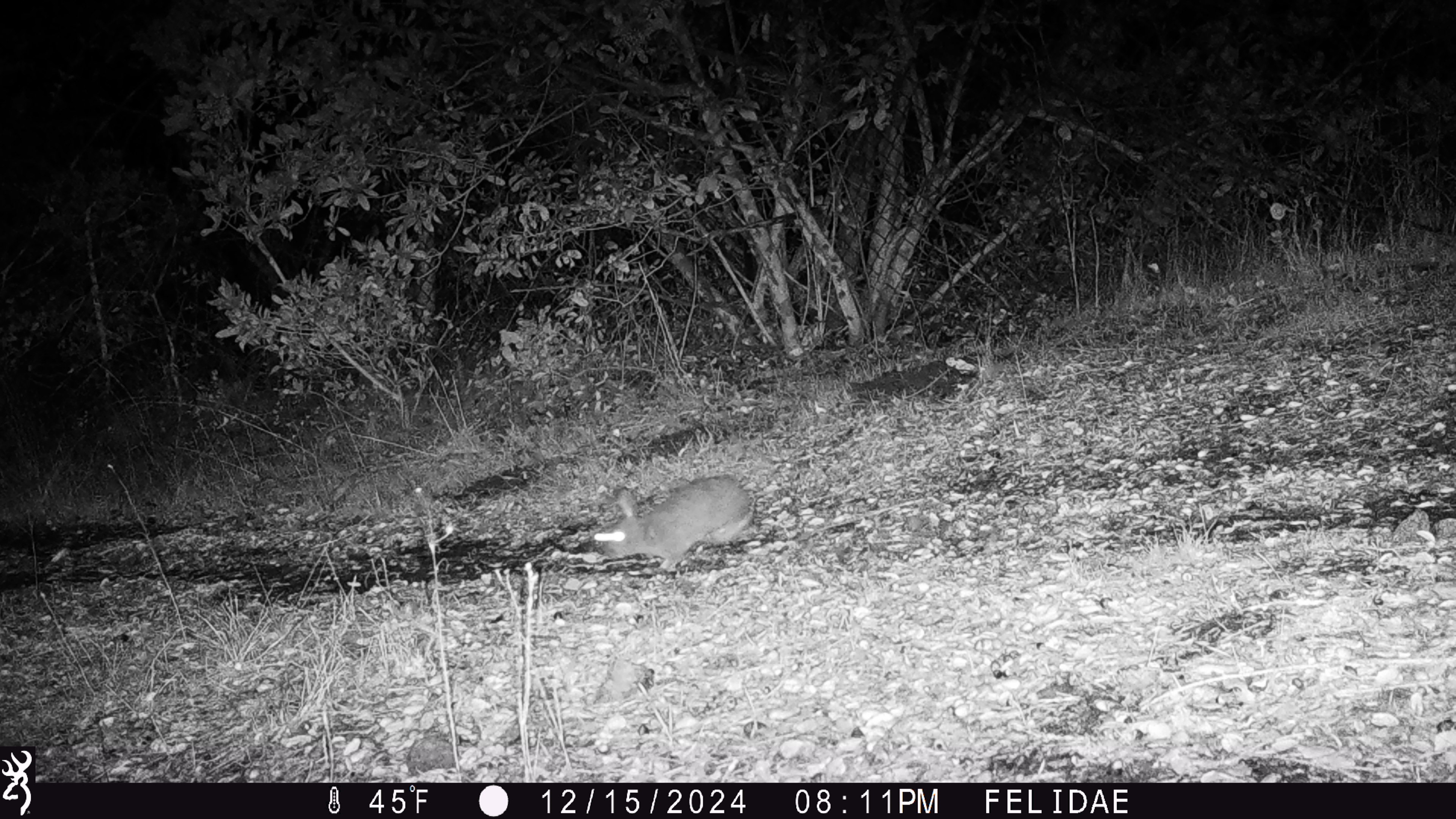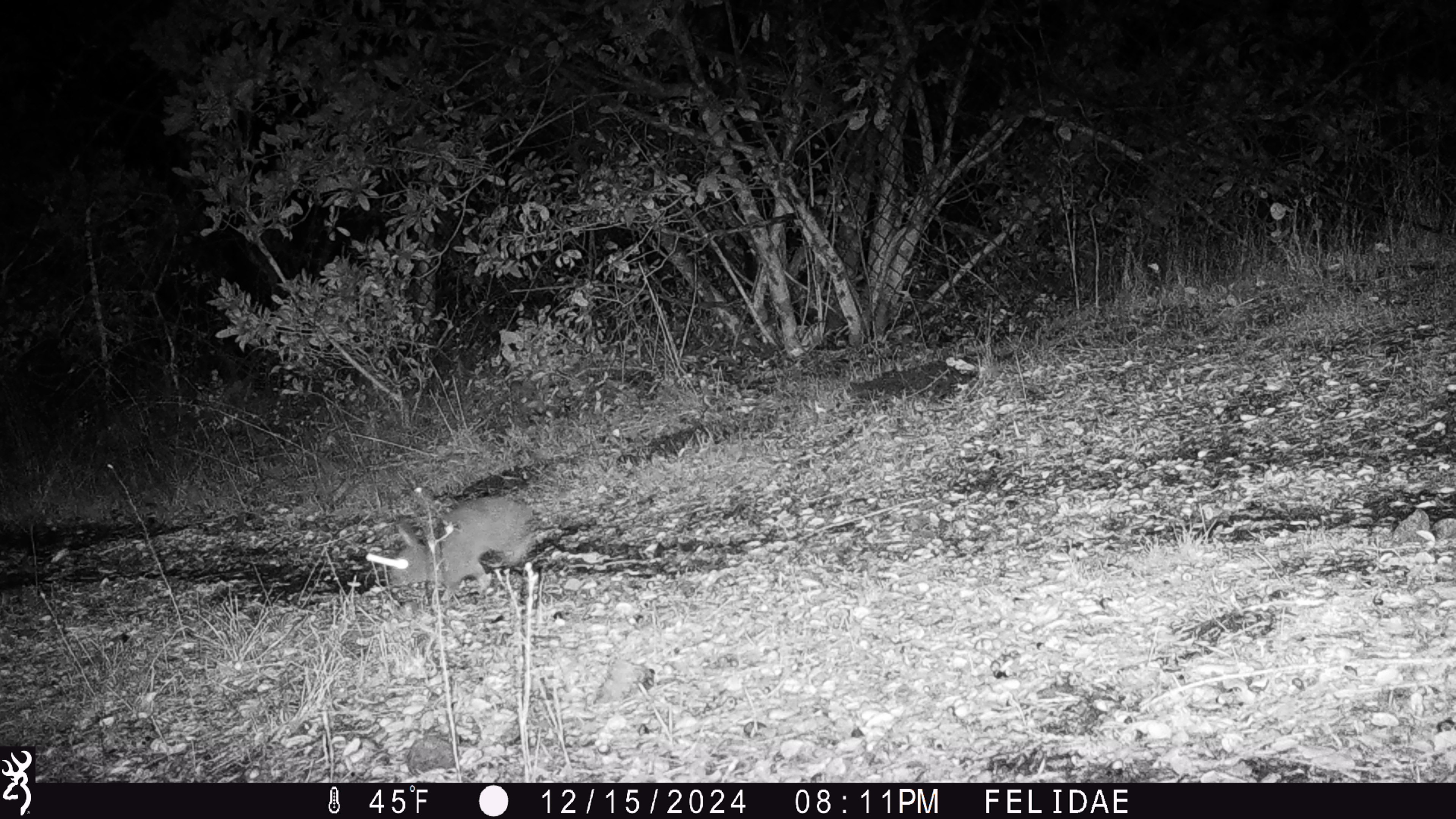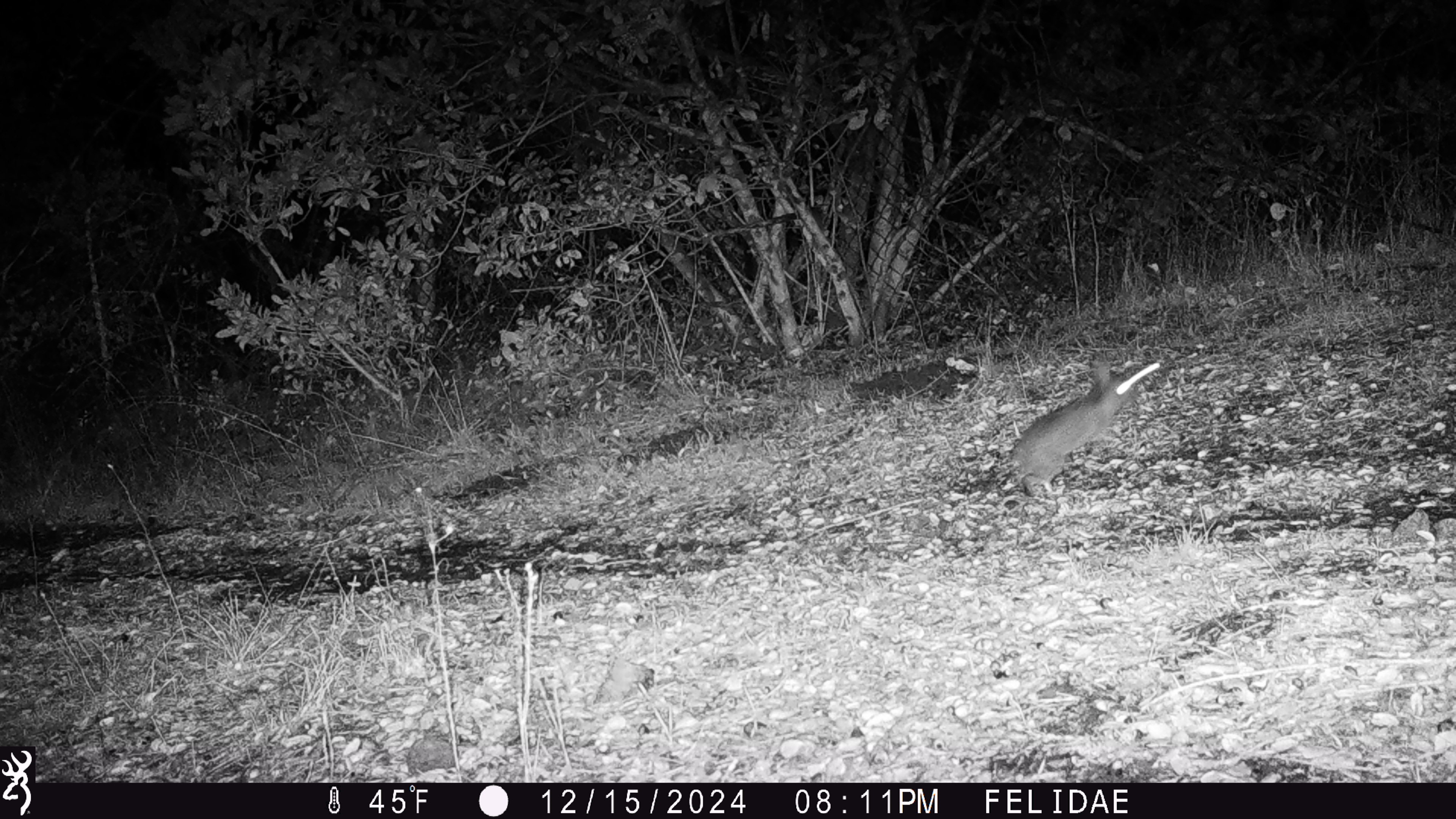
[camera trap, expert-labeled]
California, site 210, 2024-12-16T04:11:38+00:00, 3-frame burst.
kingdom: Animalia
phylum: Chordata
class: Mammalia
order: Lagomorpha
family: Leporidae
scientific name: Leporidae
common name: rabbit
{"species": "rabbit (Leporidae)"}